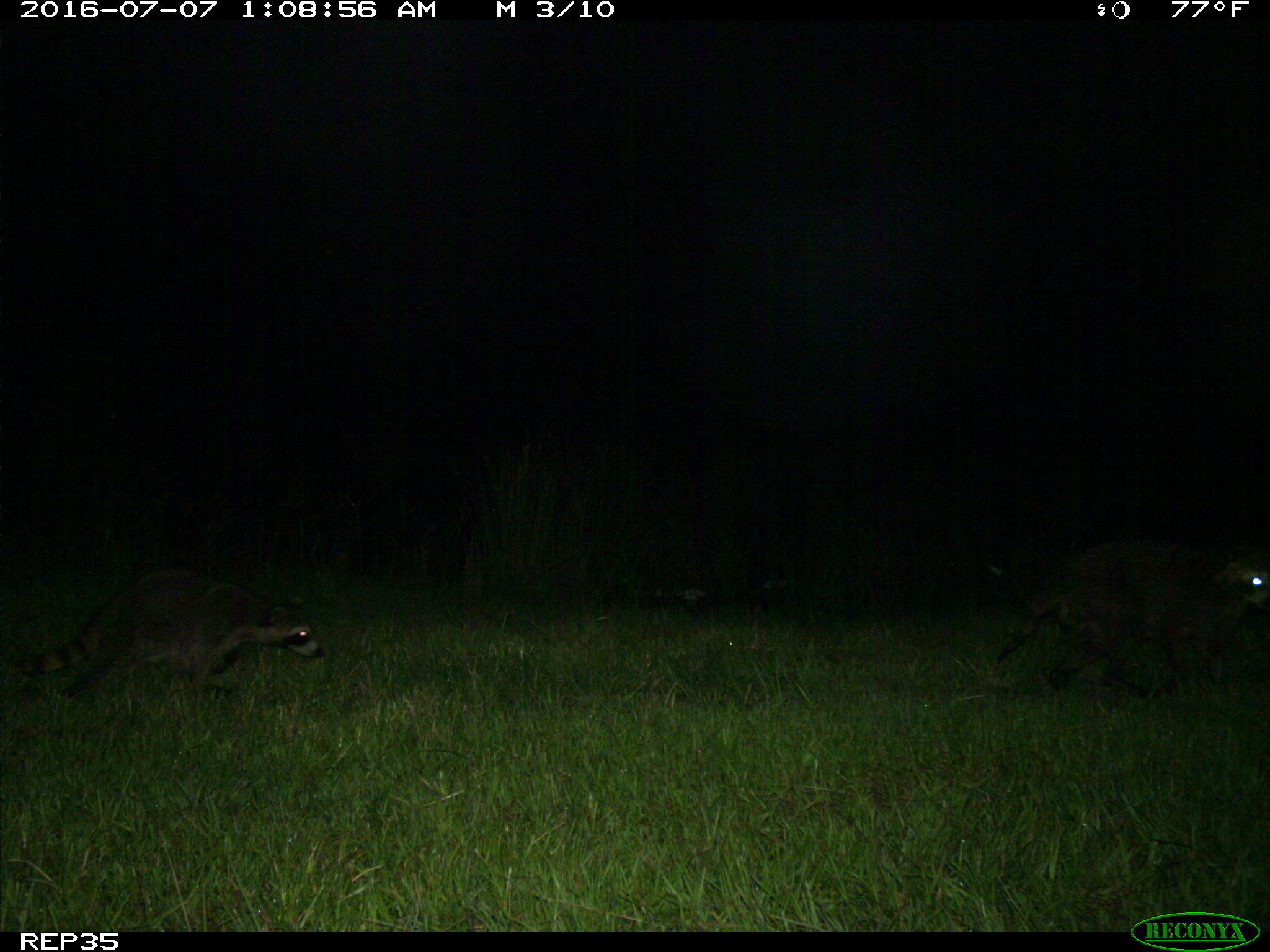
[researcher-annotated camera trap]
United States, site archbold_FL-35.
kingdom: Animalia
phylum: Chordata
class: Mammalia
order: Carnivora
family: Procyonidae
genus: Procyon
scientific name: Procyon lotor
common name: common raccoon